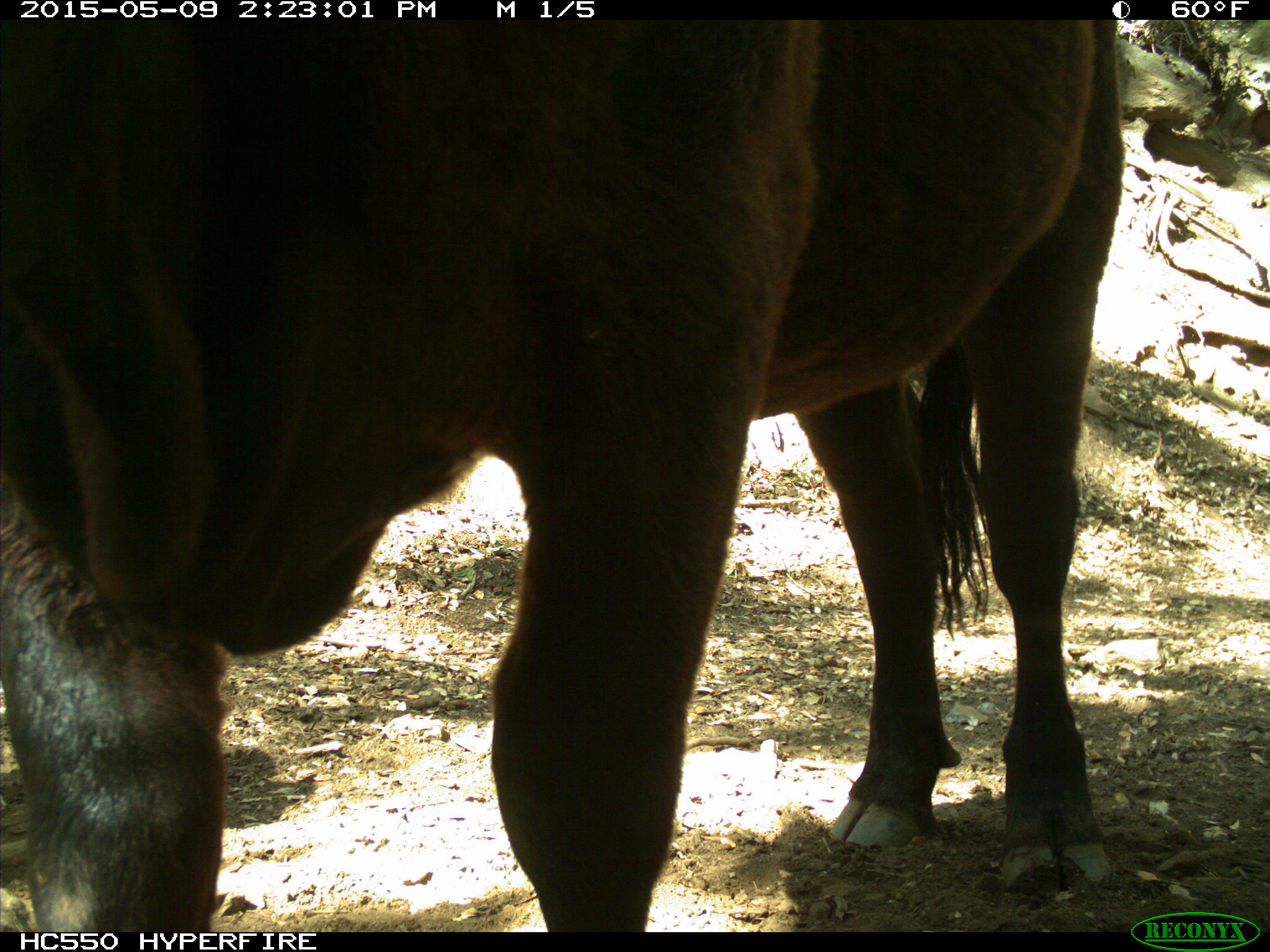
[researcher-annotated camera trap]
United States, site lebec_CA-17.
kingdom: Animalia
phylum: Chordata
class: Mammalia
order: Artiodactyla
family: Bovidae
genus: Bos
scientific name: Bos taurus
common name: domestic cow